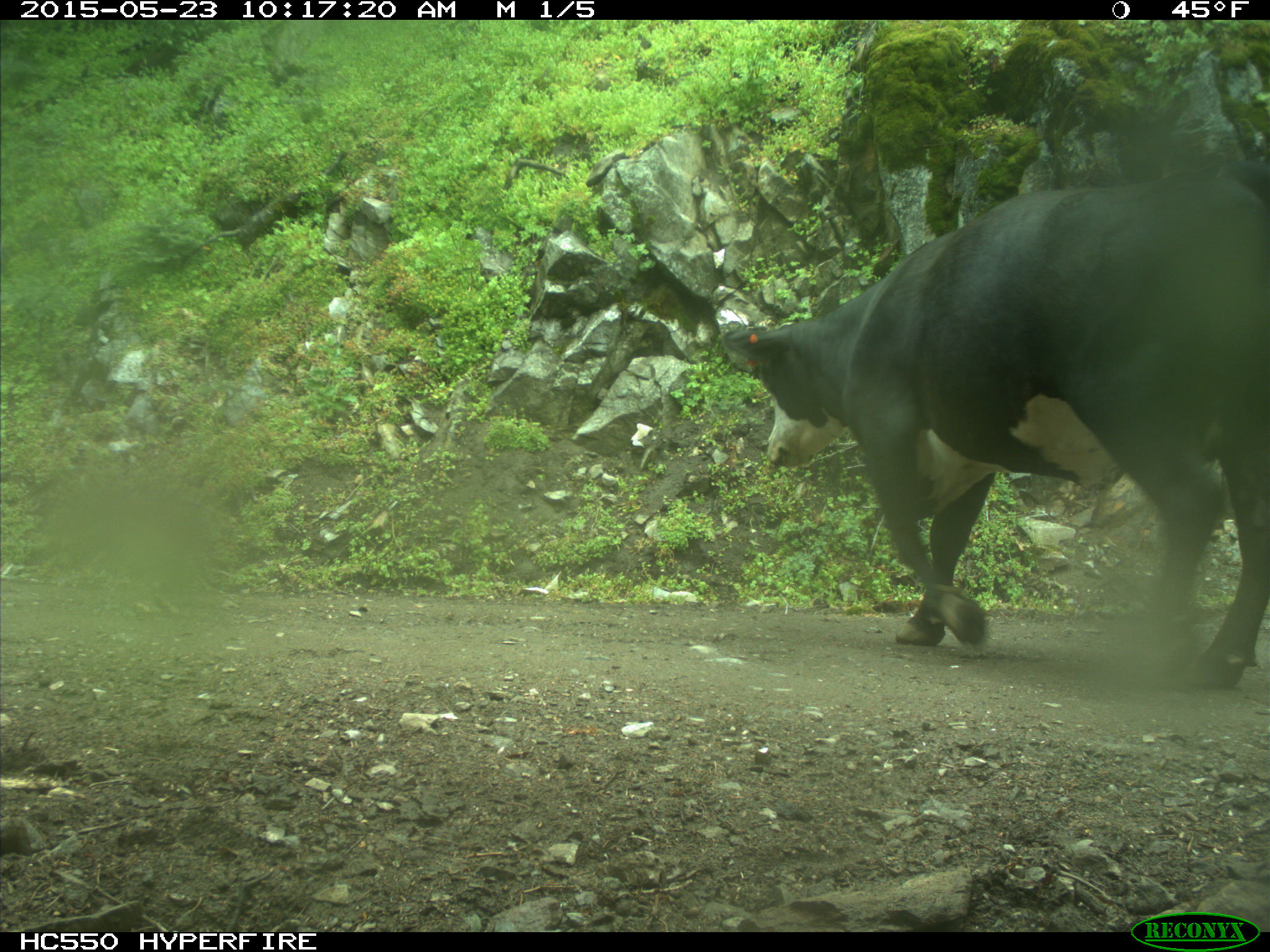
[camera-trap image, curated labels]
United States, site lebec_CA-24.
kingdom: Animalia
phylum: Chordata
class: Mammalia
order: Artiodactyla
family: Bovidae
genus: Bos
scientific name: Bos taurus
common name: domestic cow